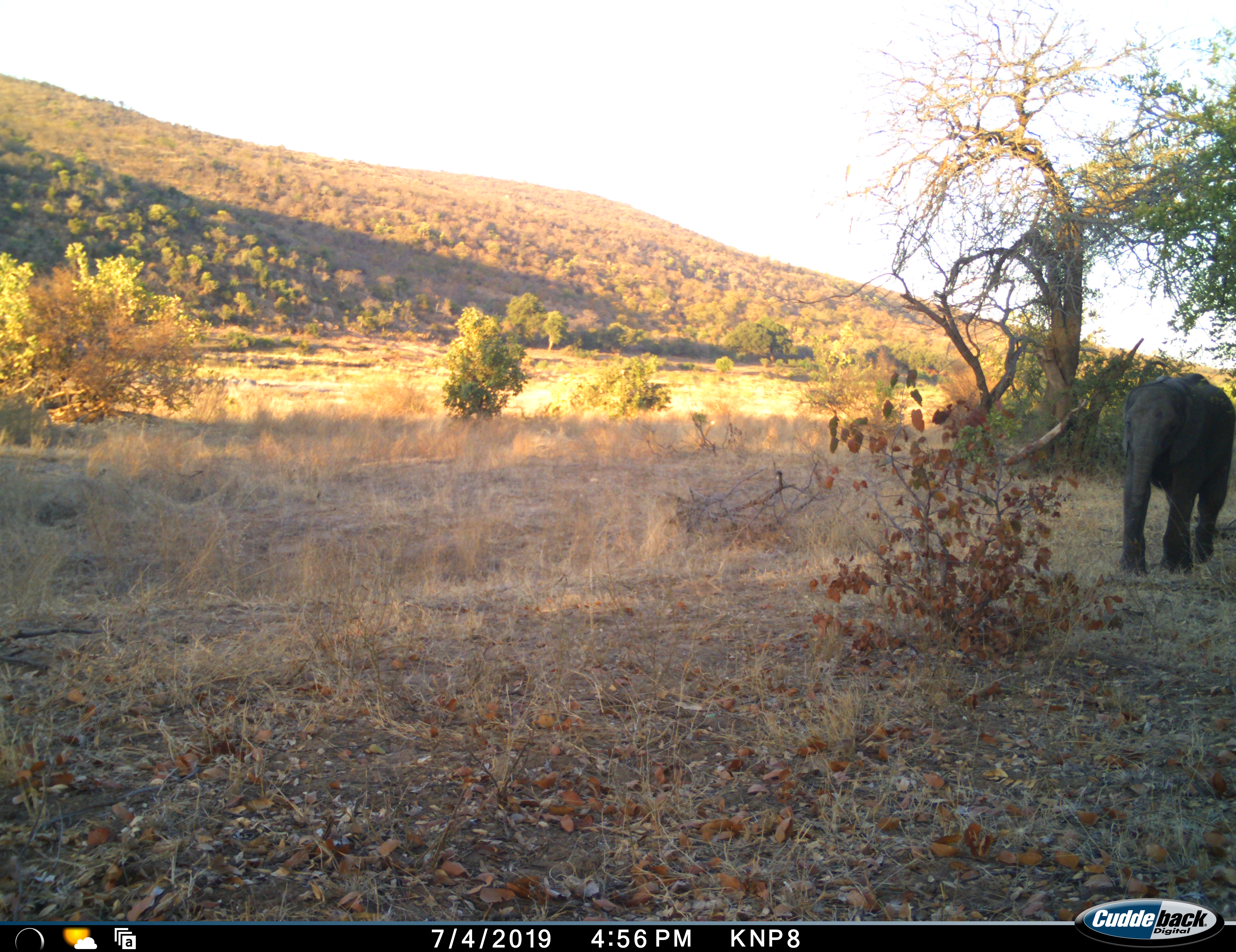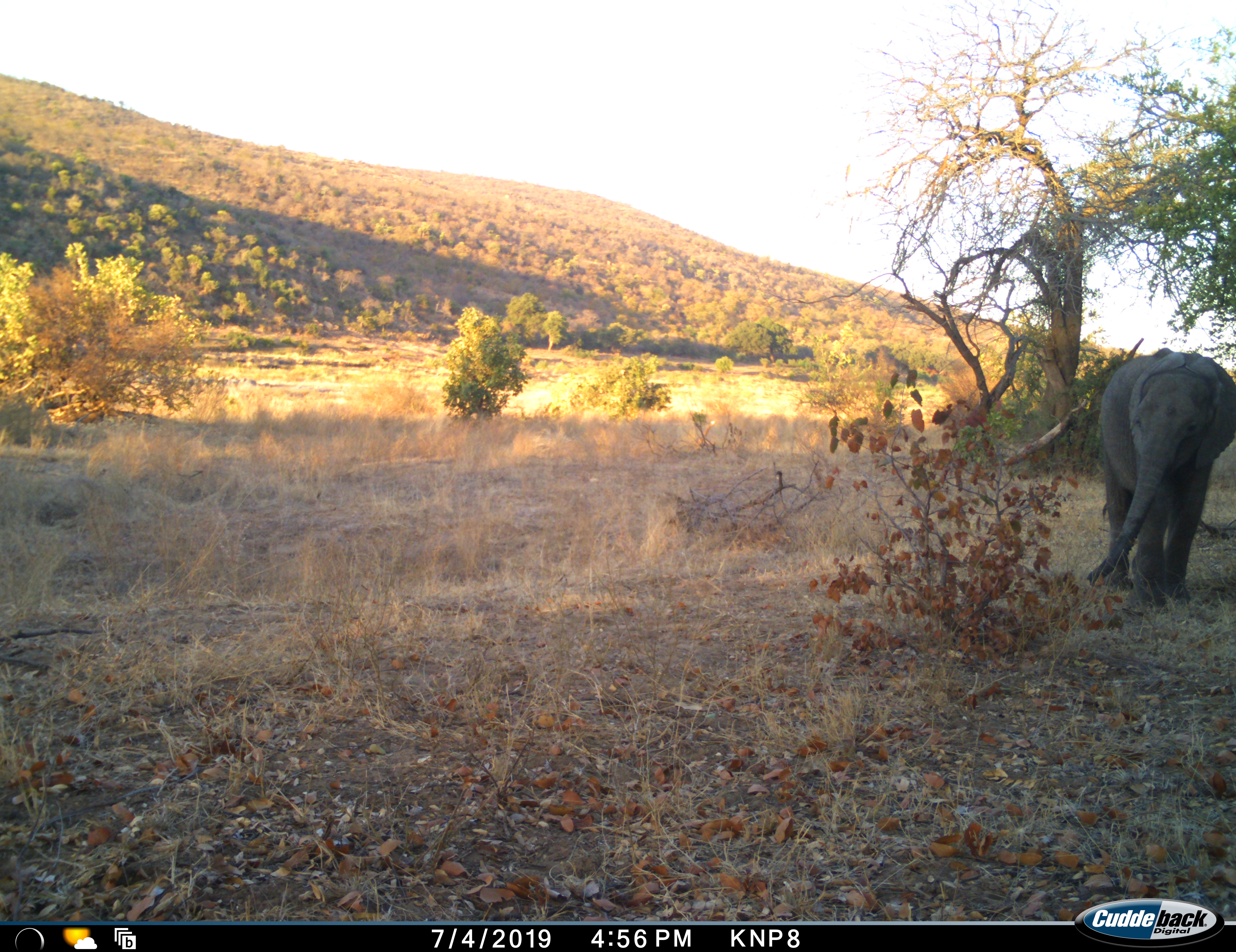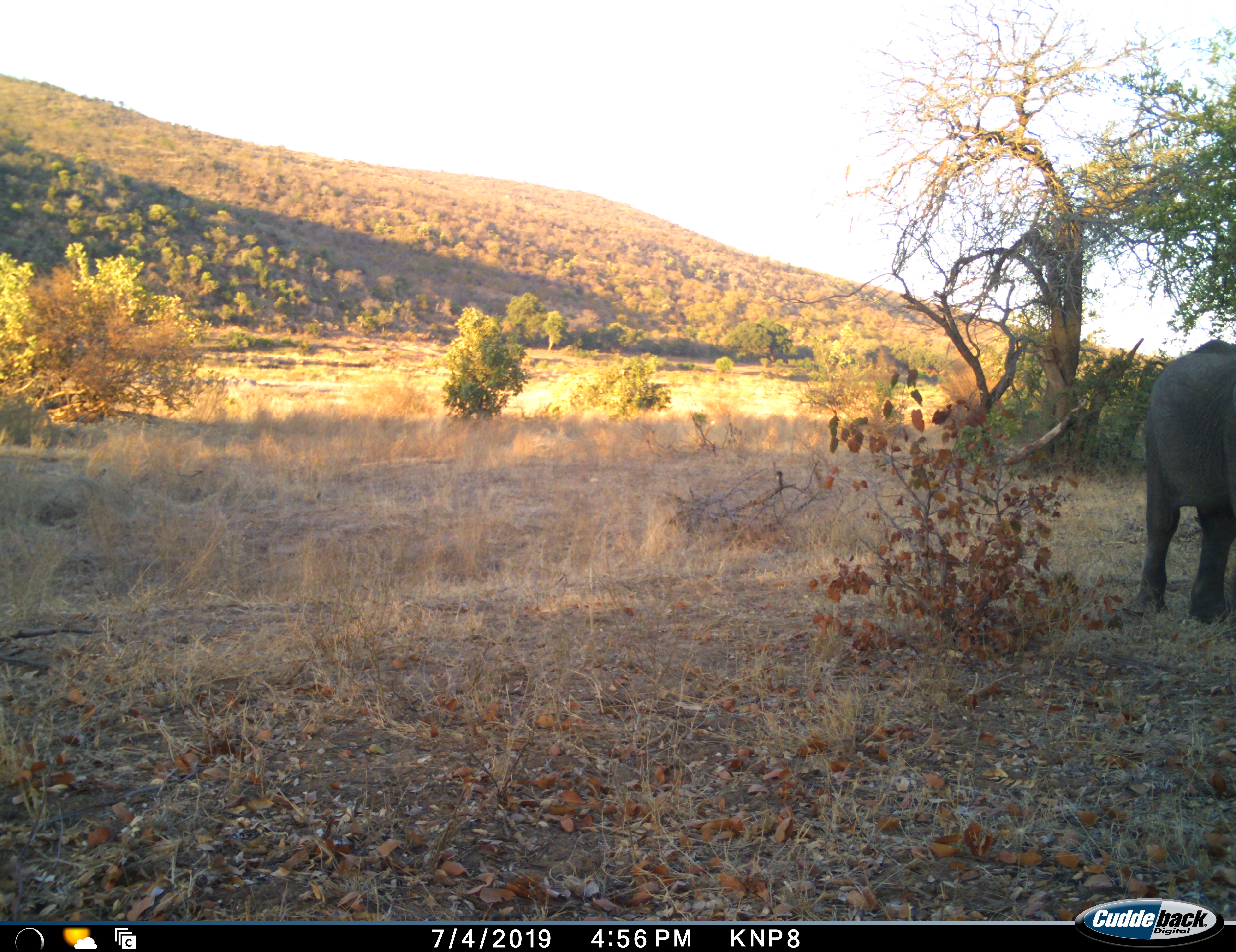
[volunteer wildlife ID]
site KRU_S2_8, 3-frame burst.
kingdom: Animalia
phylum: Chordata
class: Mammalia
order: Proboscidea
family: Elephantidae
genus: Loxodonta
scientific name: Loxodonta africana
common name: african bush elephant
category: elephant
Elephant (african bush elephant) (Loxodonta africana), count 1. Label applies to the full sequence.